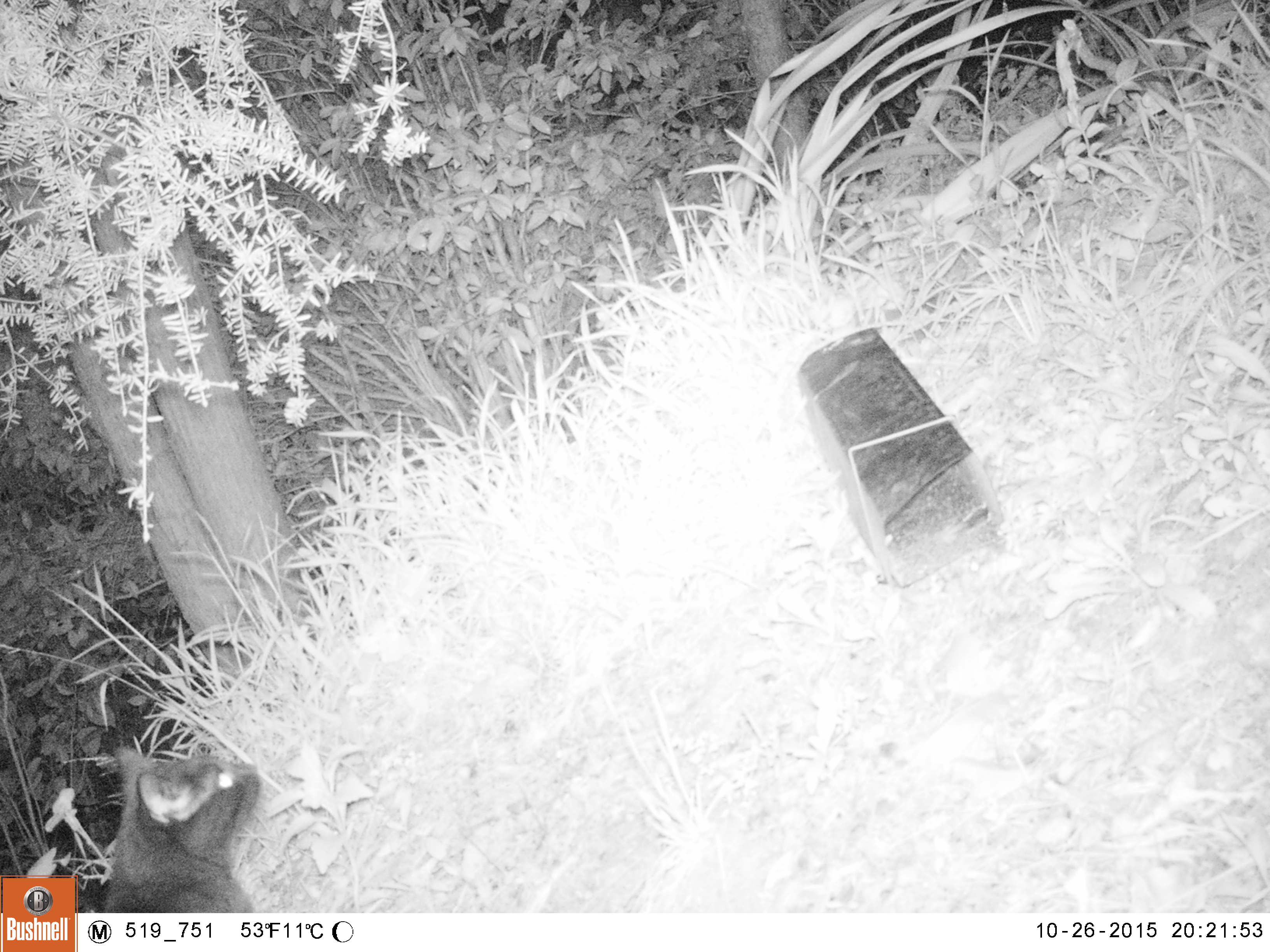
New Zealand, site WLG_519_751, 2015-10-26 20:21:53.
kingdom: Animalia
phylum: Chordata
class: Mammalia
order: Carnivora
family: Felidae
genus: Felis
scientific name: Felis catus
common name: domestic cat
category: cat